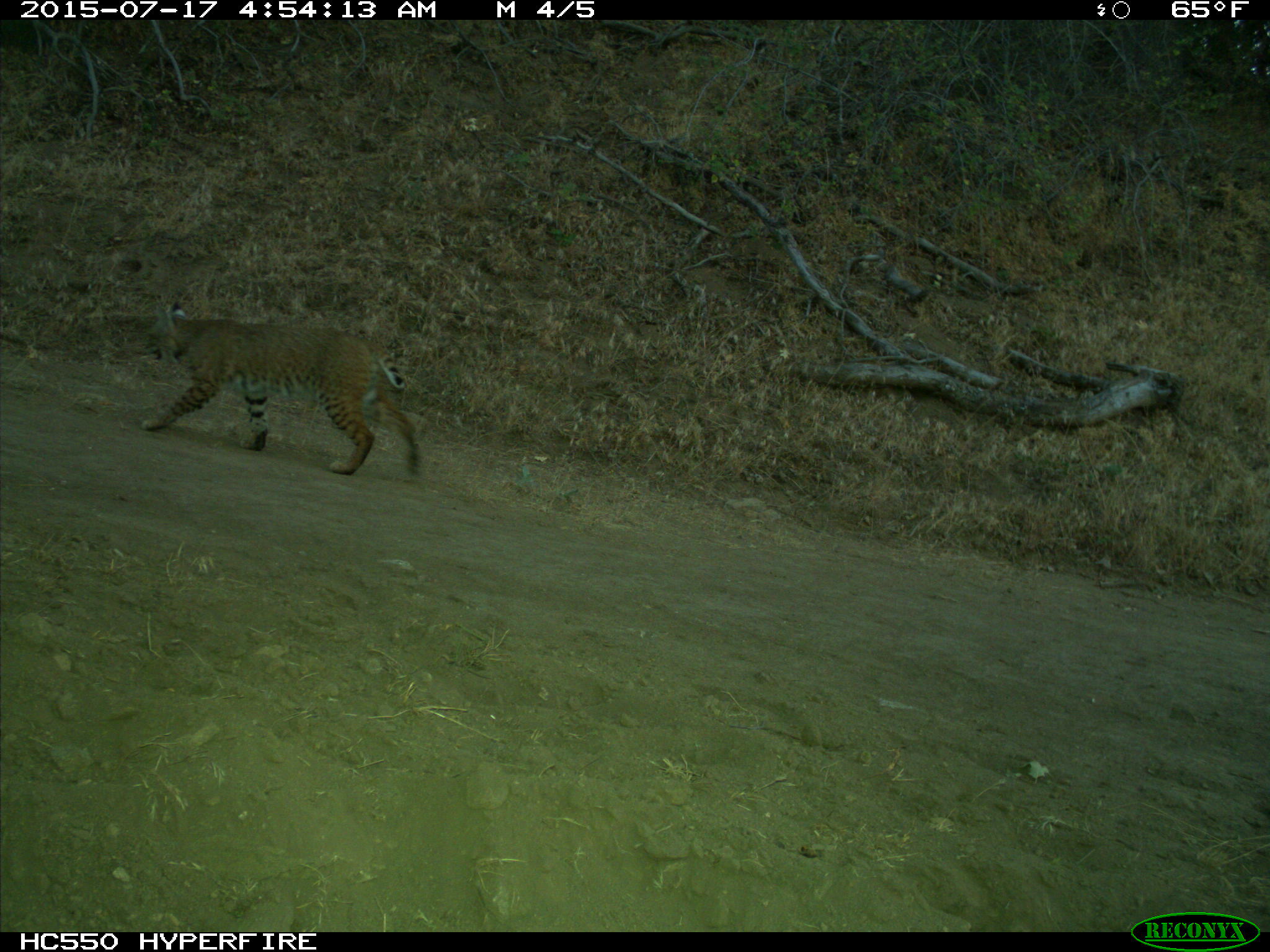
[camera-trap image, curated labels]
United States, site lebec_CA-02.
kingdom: Animalia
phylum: Chordata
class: Mammalia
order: Carnivora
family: Felidae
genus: Lynx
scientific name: Lynx rufus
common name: bobcat